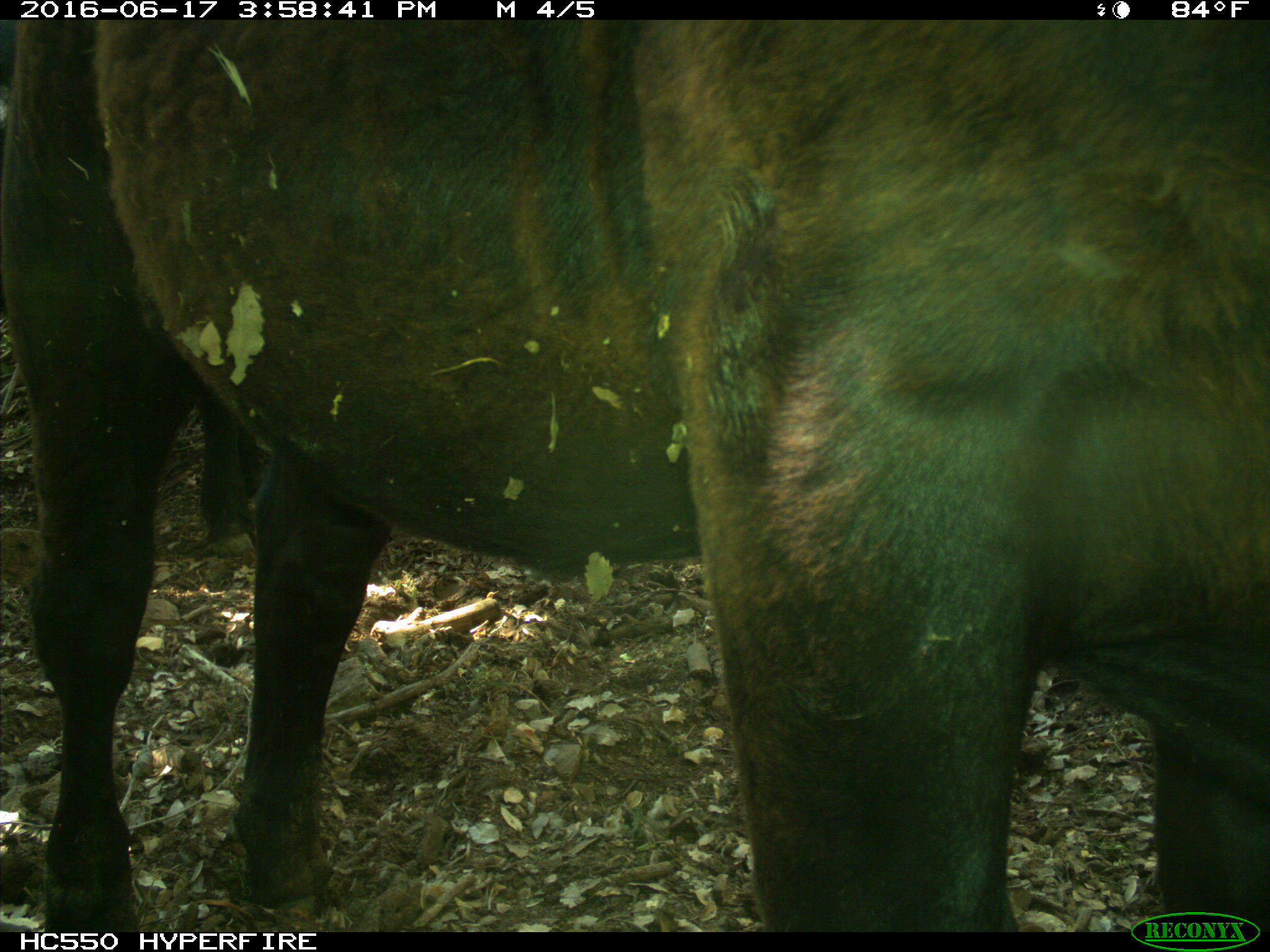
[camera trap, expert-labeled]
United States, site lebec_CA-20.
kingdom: Animalia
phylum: Chordata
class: Mammalia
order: Artiodactyla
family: Bovidae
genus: Bos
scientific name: Bos taurus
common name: domestic cow